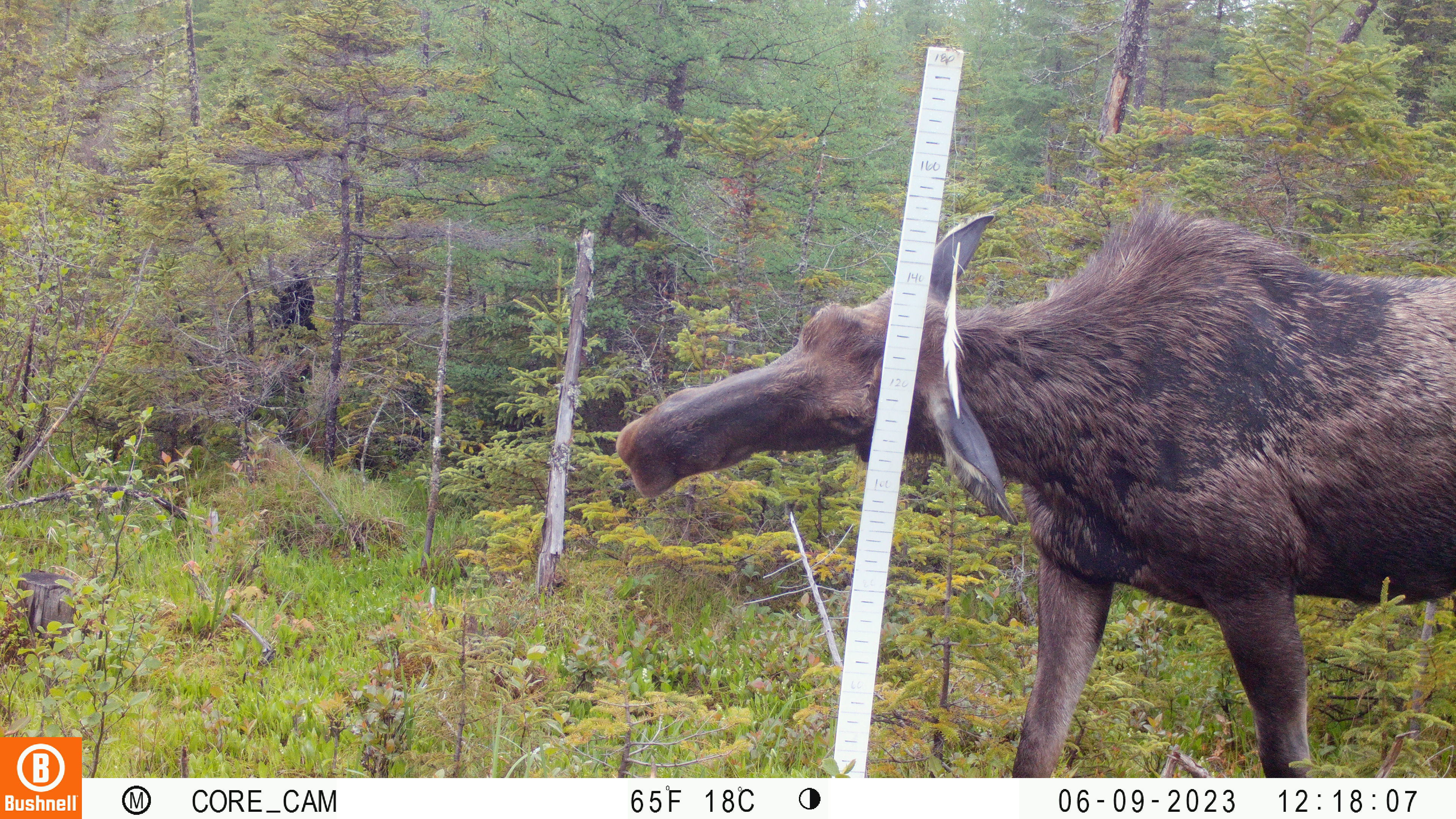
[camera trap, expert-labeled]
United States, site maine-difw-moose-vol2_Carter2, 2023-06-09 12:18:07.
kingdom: Animalia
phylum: Chordata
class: Mammalia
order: Artiodactyla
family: Cervidae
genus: Alces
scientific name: Alces alces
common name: moose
Moose (Alces alces).